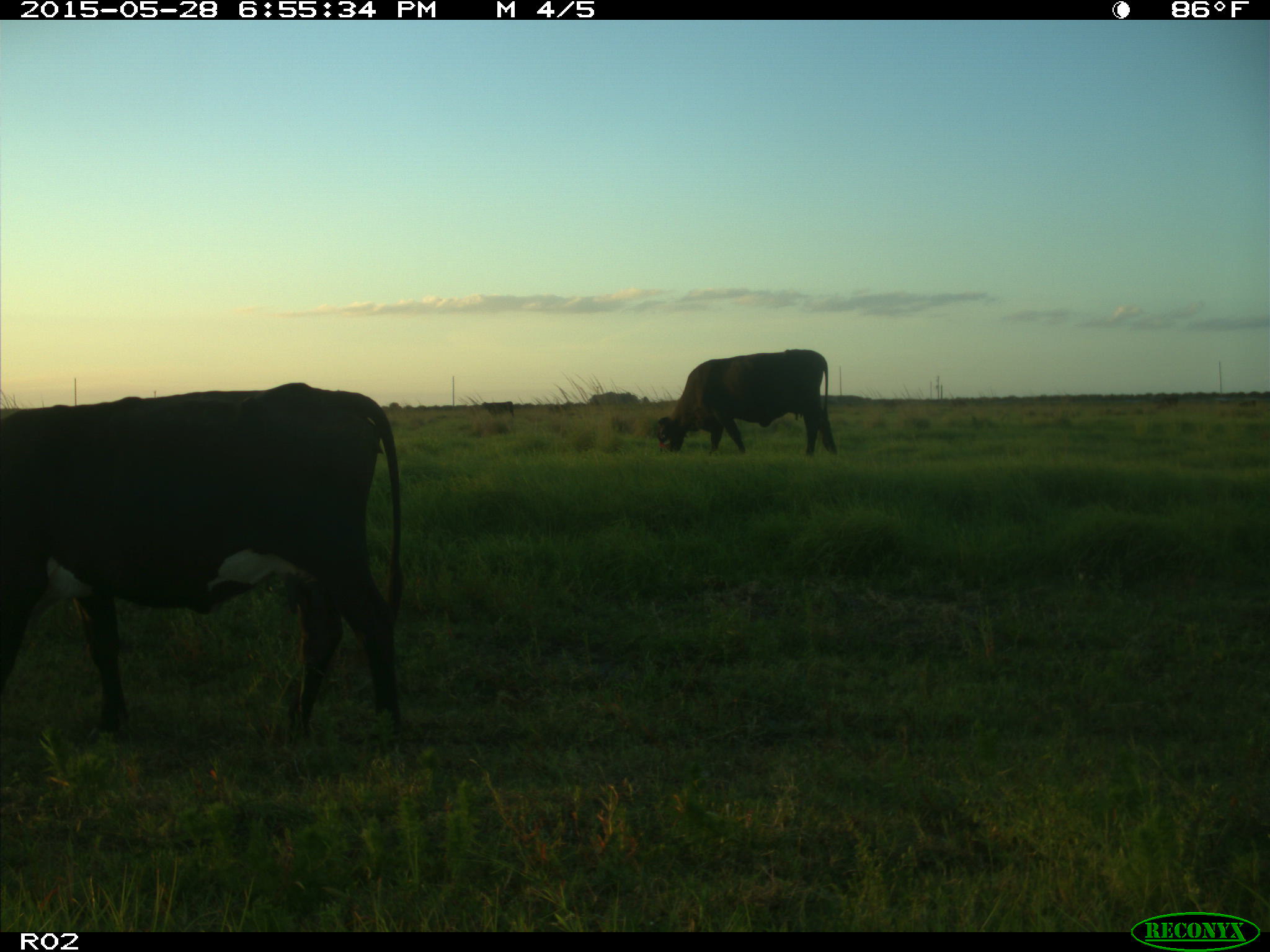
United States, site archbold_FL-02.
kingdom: Animalia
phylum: Chordata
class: Mammalia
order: Artiodactyla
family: Bovidae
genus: Bos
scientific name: Bos taurus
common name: domestic cow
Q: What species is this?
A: Bos taurus (domestic cow).